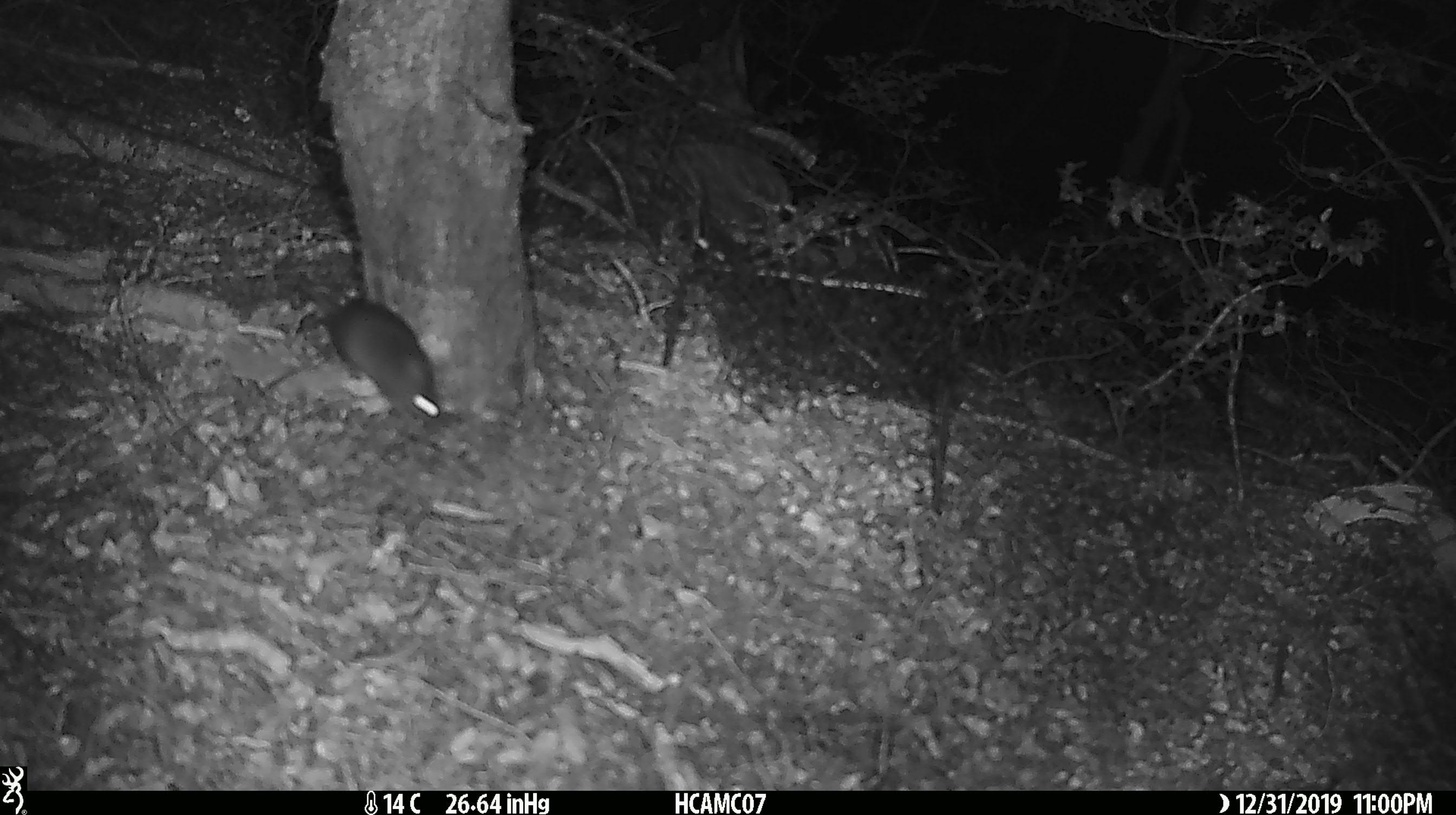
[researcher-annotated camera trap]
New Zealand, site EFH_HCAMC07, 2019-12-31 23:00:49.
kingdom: Animalia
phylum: Chordata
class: Mammalia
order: Rodentia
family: Muridae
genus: Mus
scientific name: Mus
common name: mouse